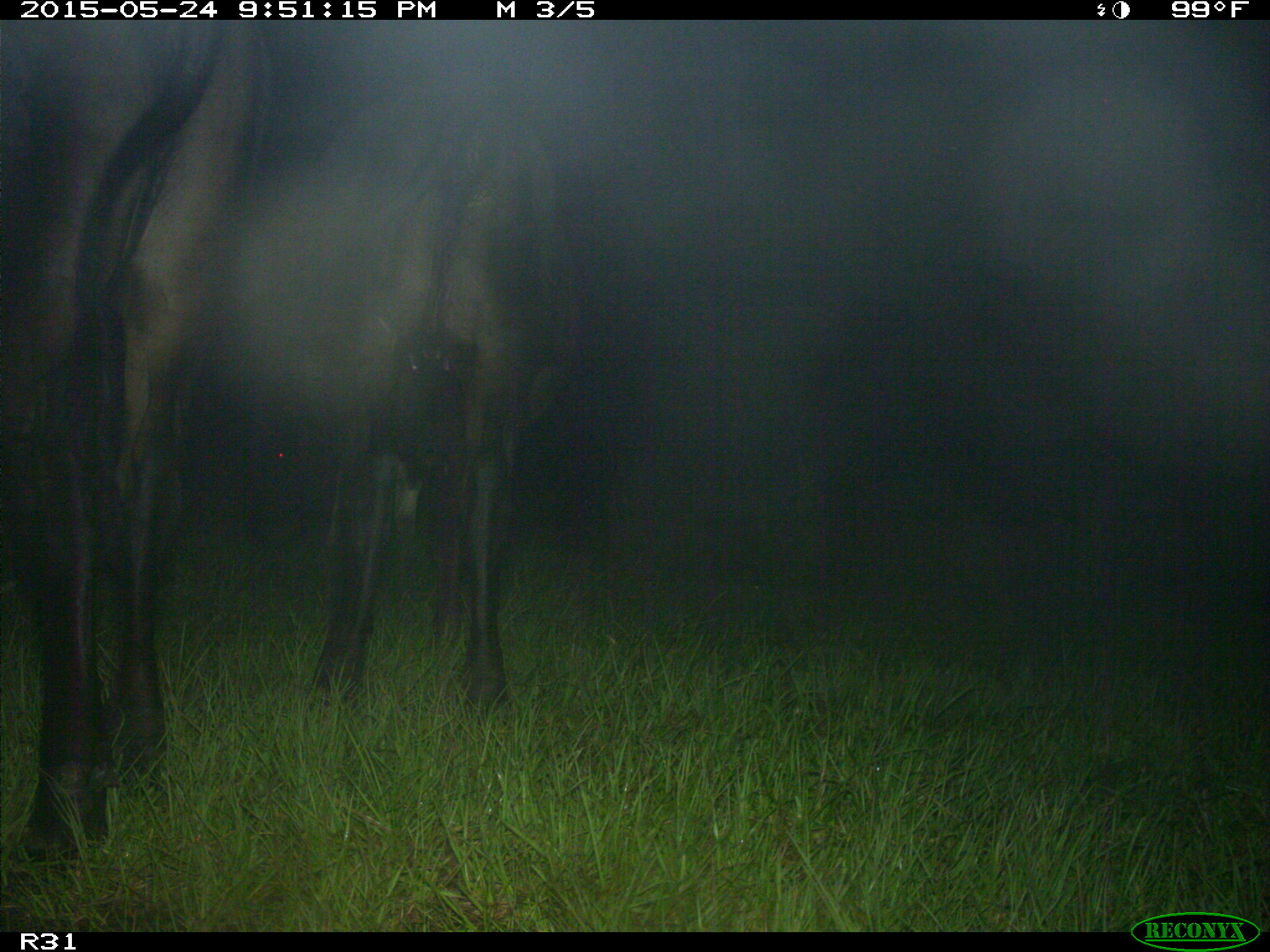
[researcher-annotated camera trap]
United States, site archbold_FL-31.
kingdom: Animalia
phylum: Chordata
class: Mammalia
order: Artiodactyla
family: Bovidae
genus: Bos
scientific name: Bos taurus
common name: domestic cow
Bos taurus (domestic cow).